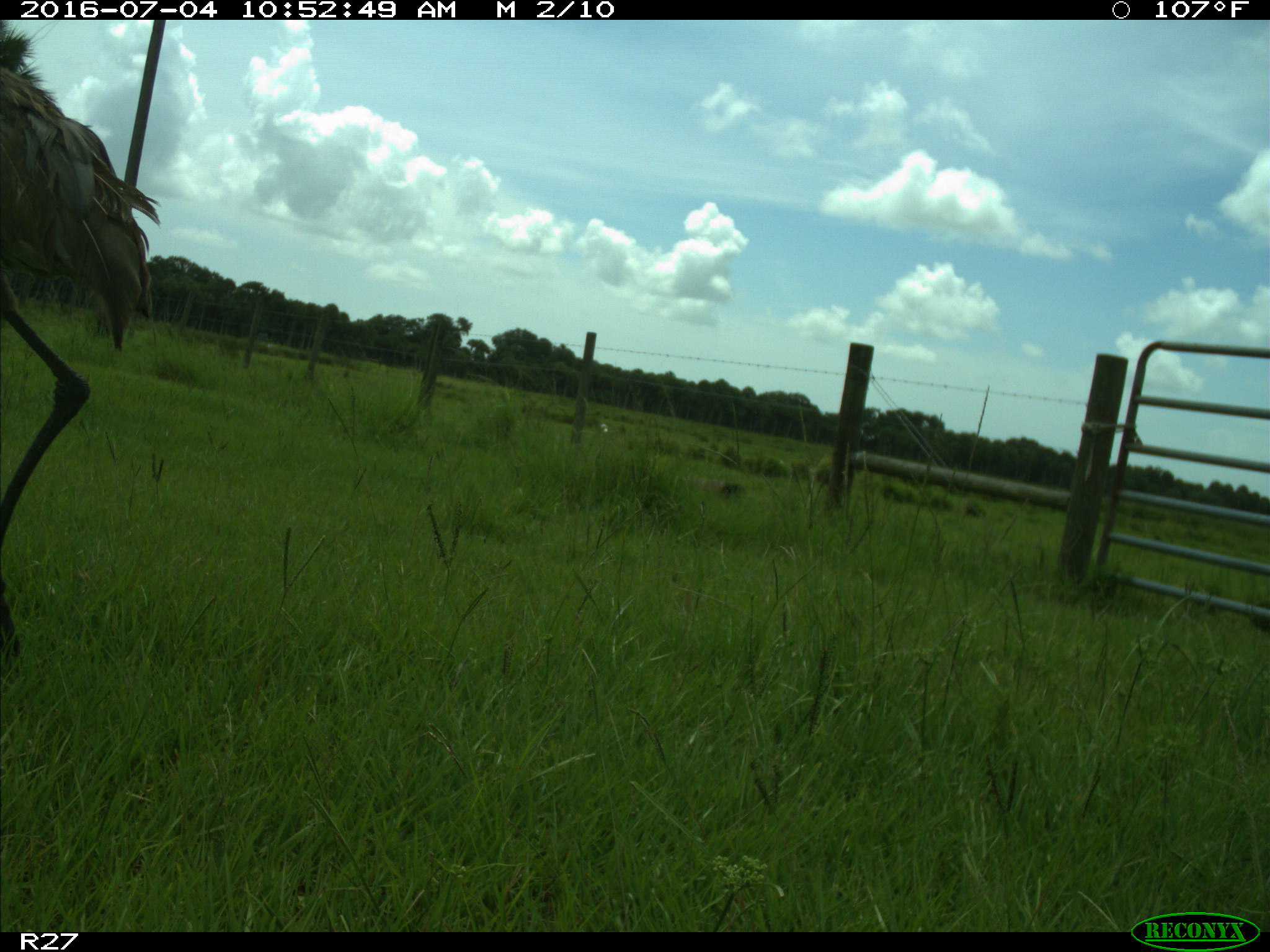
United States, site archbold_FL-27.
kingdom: Animalia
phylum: Chordata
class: Aves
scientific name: Aves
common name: birds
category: unidentified bird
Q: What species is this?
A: Unidentified bird (birds) (Aves).